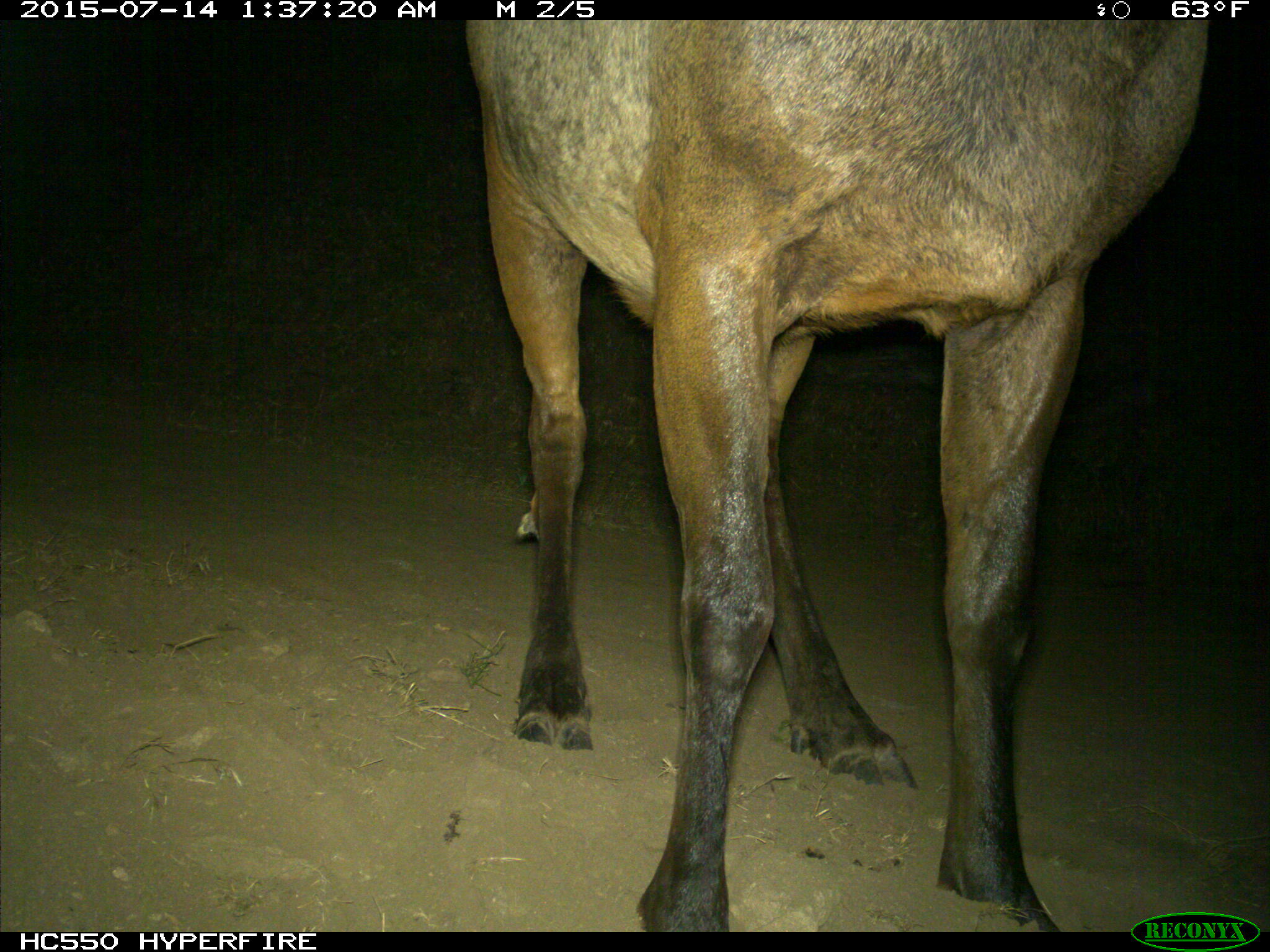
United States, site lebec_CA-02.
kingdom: Animalia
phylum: Chordata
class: Mammalia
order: Artiodactyla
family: Cervidae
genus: Cervus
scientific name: Cervus canadensis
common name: elk